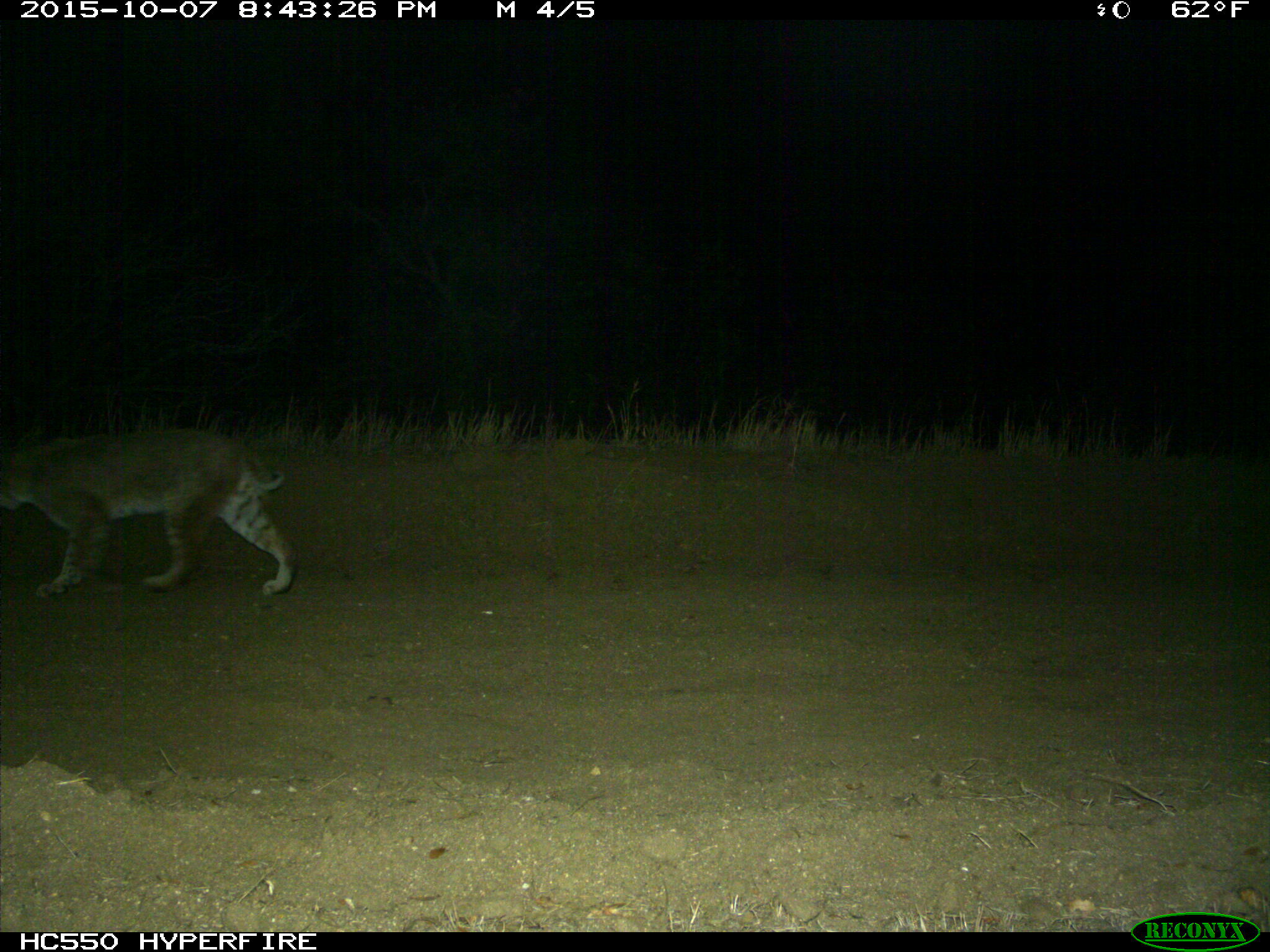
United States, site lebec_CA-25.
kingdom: Animalia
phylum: Chordata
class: Mammalia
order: Carnivora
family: Felidae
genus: Lynx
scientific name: Lynx rufus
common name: bobcat